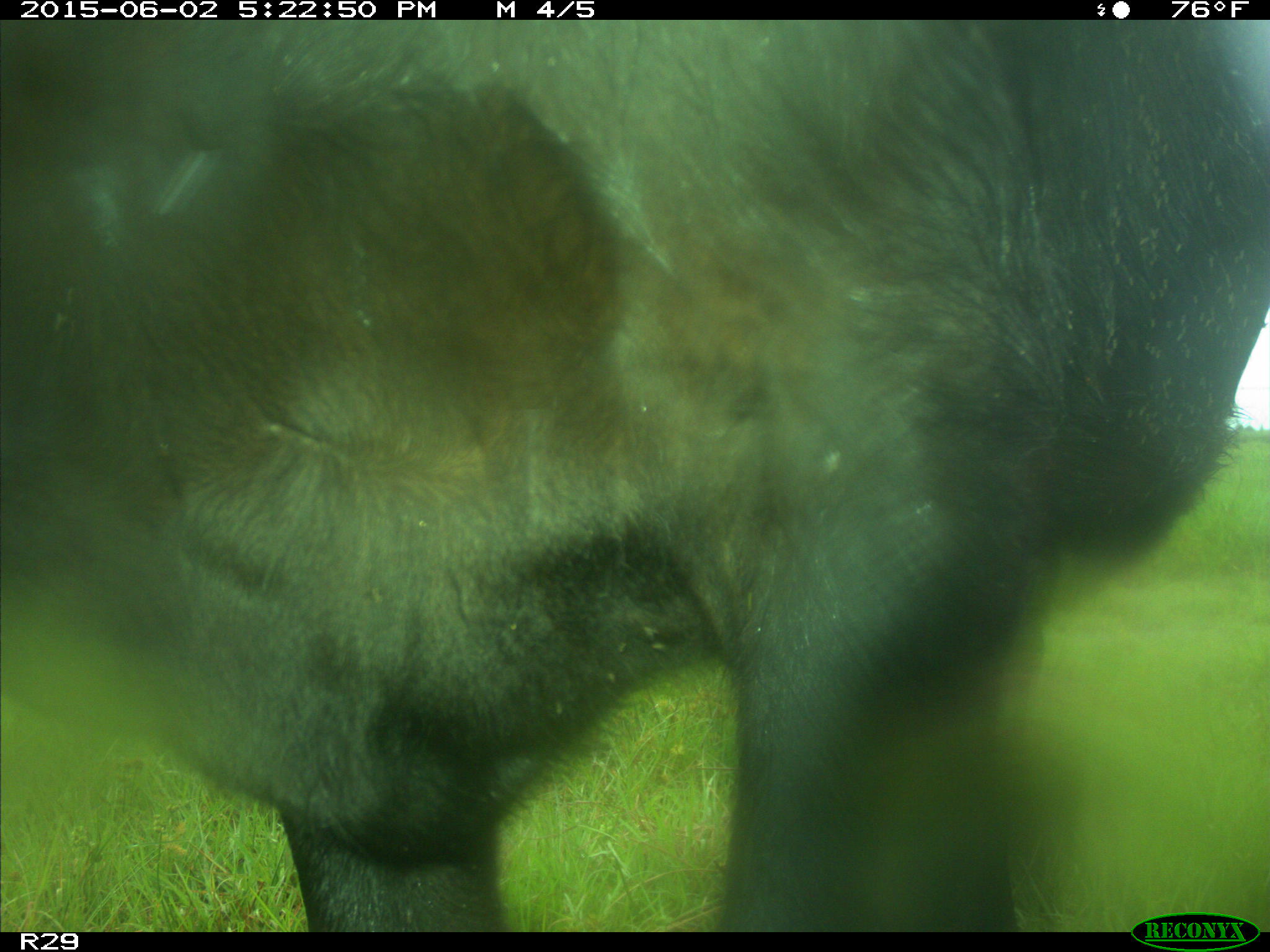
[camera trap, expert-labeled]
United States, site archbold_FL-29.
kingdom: Animalia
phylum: Chordata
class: Mammalia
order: Artiodactyla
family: Bovidae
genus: Bos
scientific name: Bos taurus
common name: domestic cow